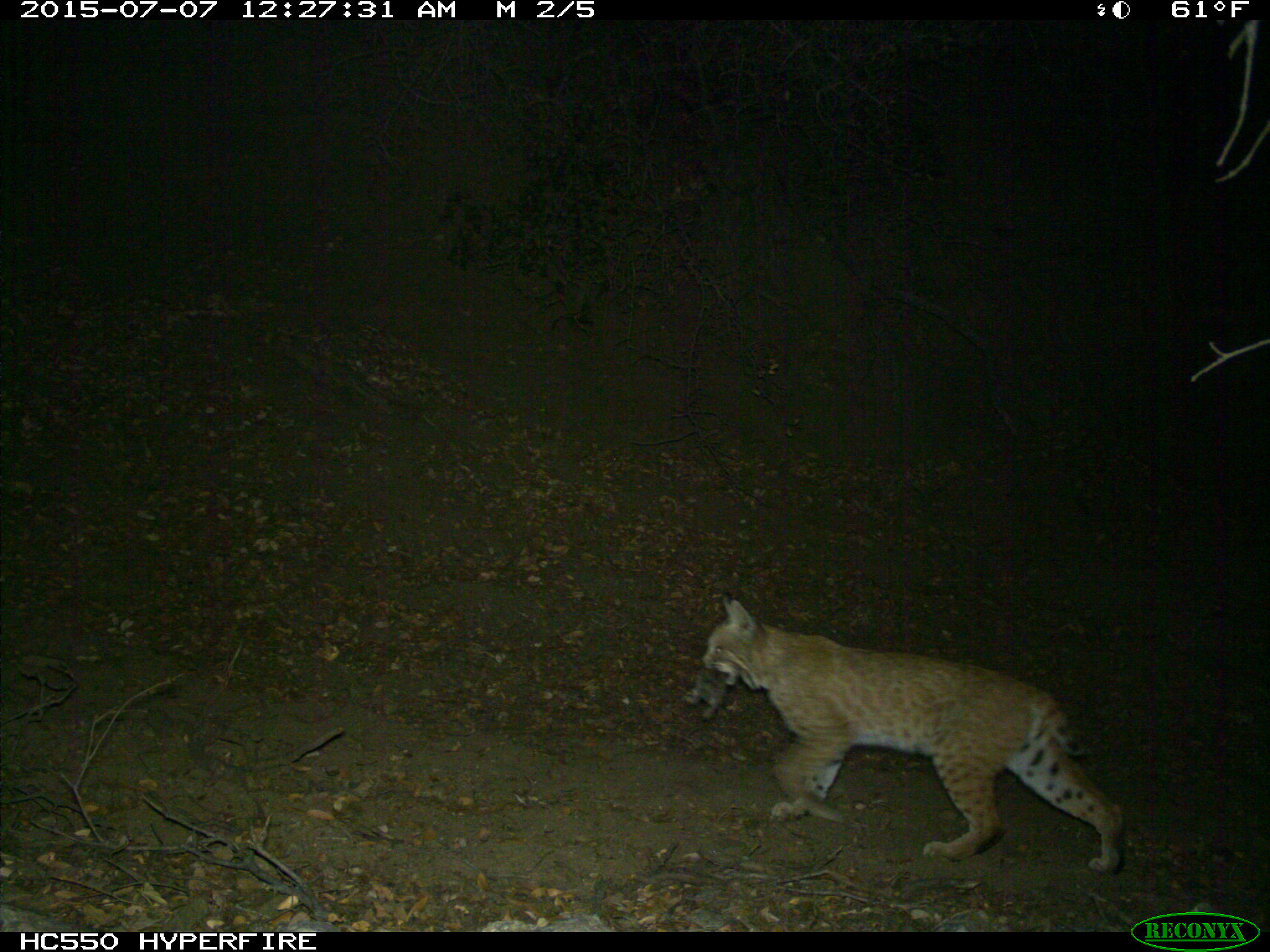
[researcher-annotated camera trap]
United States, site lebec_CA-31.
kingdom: Animalia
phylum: Chordata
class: Mammalia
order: Carnivora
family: Felidae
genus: Lynx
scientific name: Lynx rufus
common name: bobcat